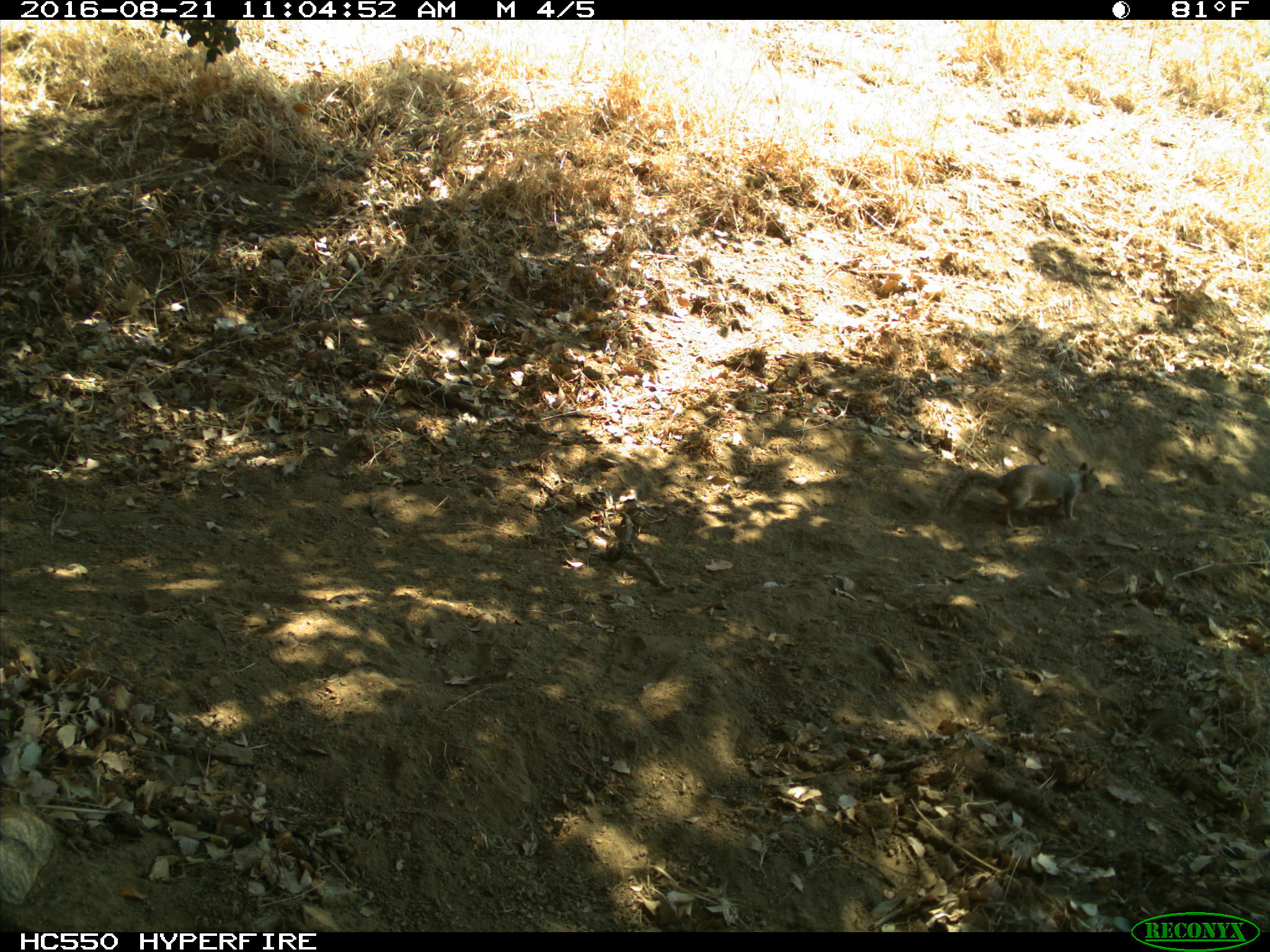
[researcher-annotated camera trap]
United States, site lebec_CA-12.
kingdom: Animalia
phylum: Chordata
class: Mammalia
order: Rodentia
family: Sciuridae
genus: Otospermophilus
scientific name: Otospermophilus beecheyi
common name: california ground squirrel